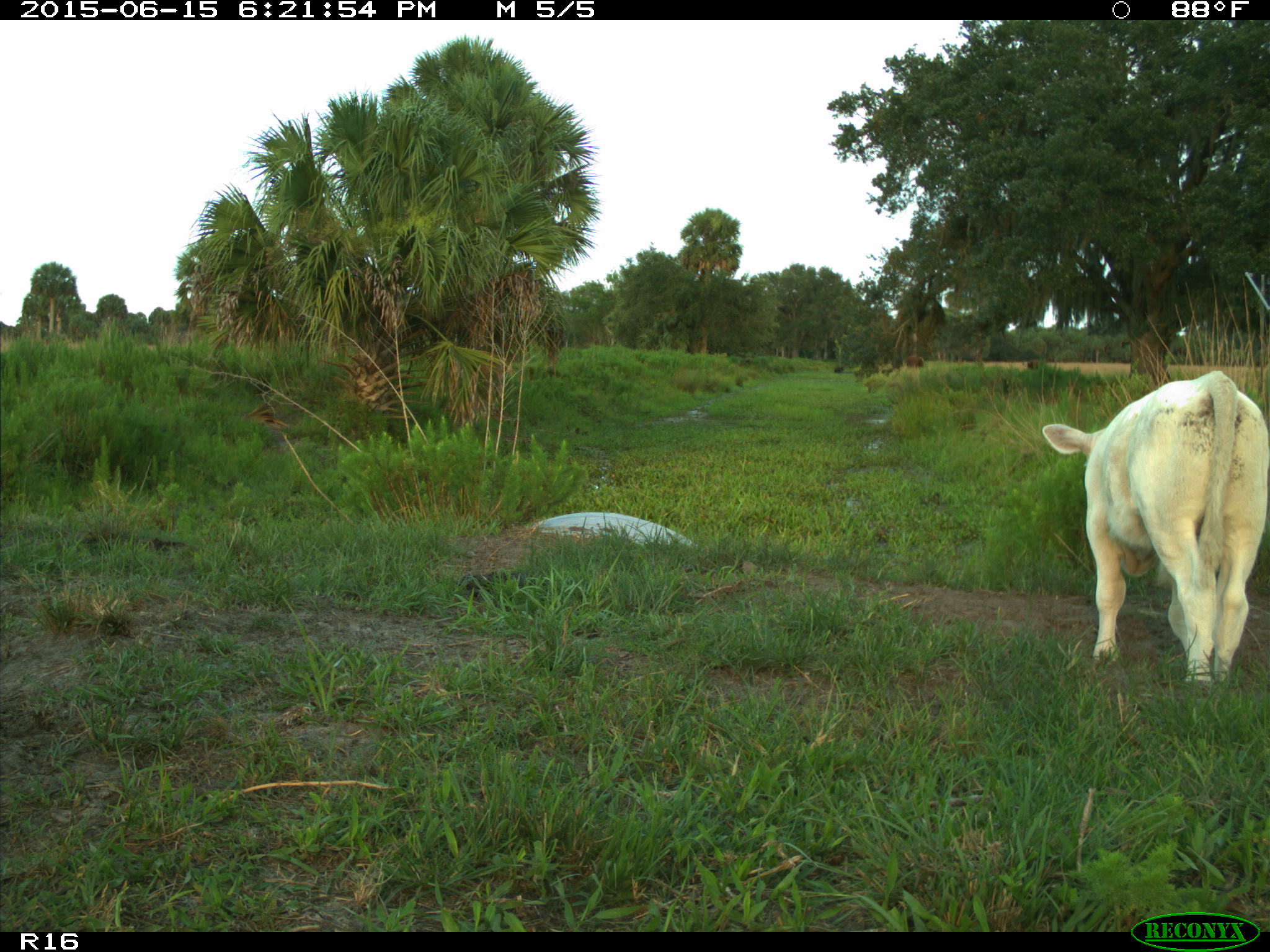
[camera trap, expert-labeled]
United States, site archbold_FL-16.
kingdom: Animalia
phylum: Chordata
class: Mammalia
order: Artiodactyla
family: Bovidae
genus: Bos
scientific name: Bos taurus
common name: domestic cow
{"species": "Bos taurus (domestic cow)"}